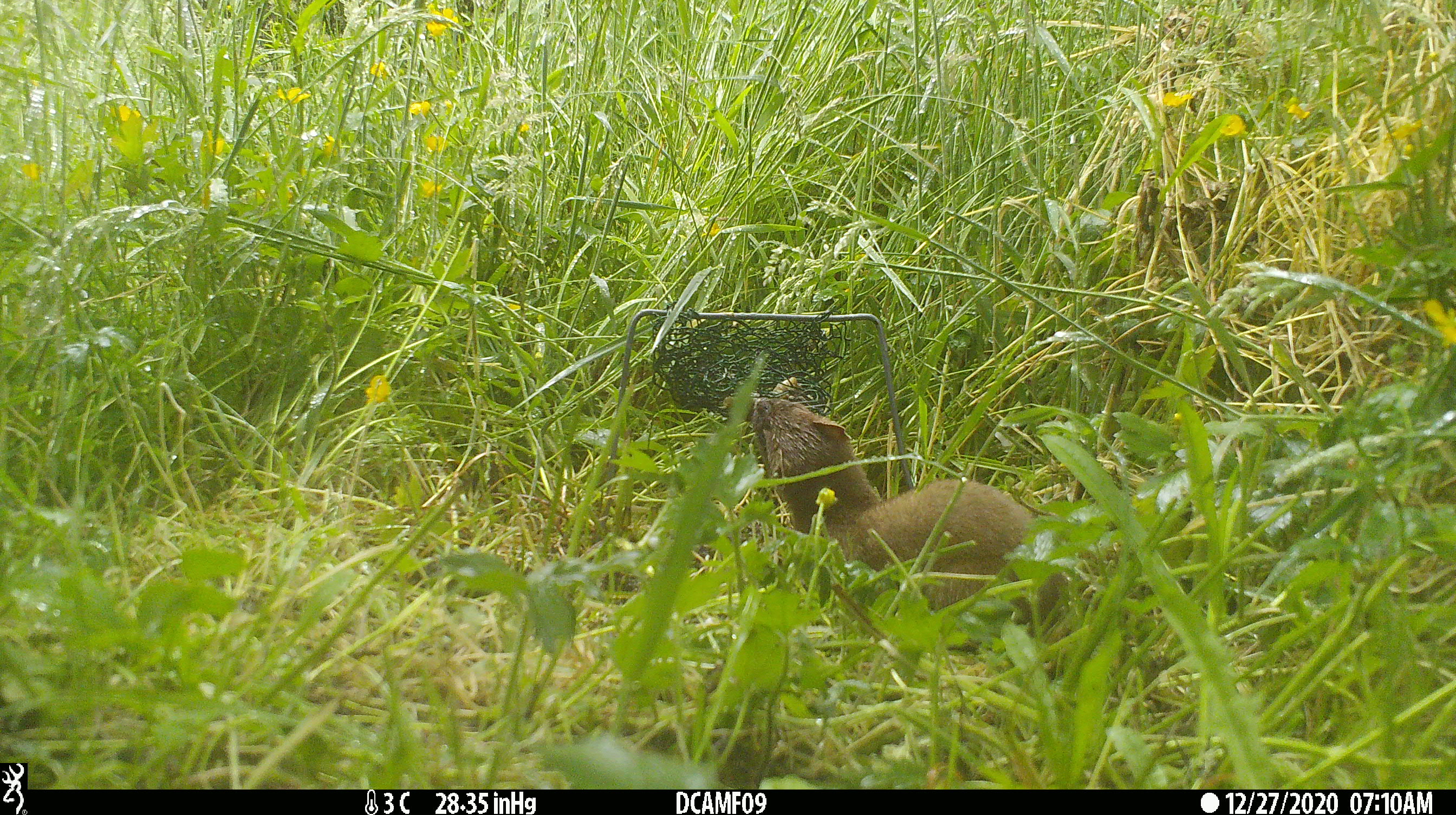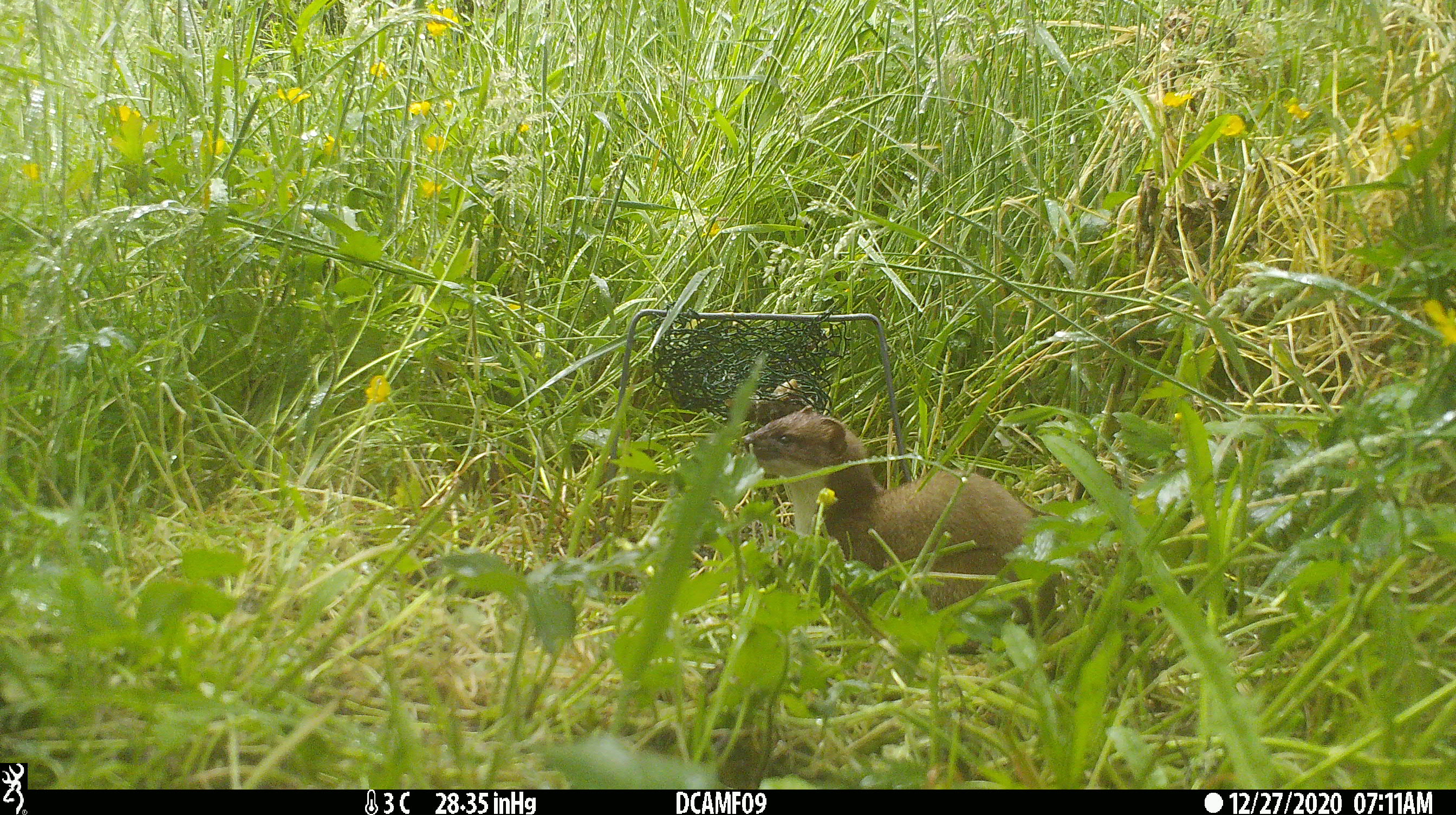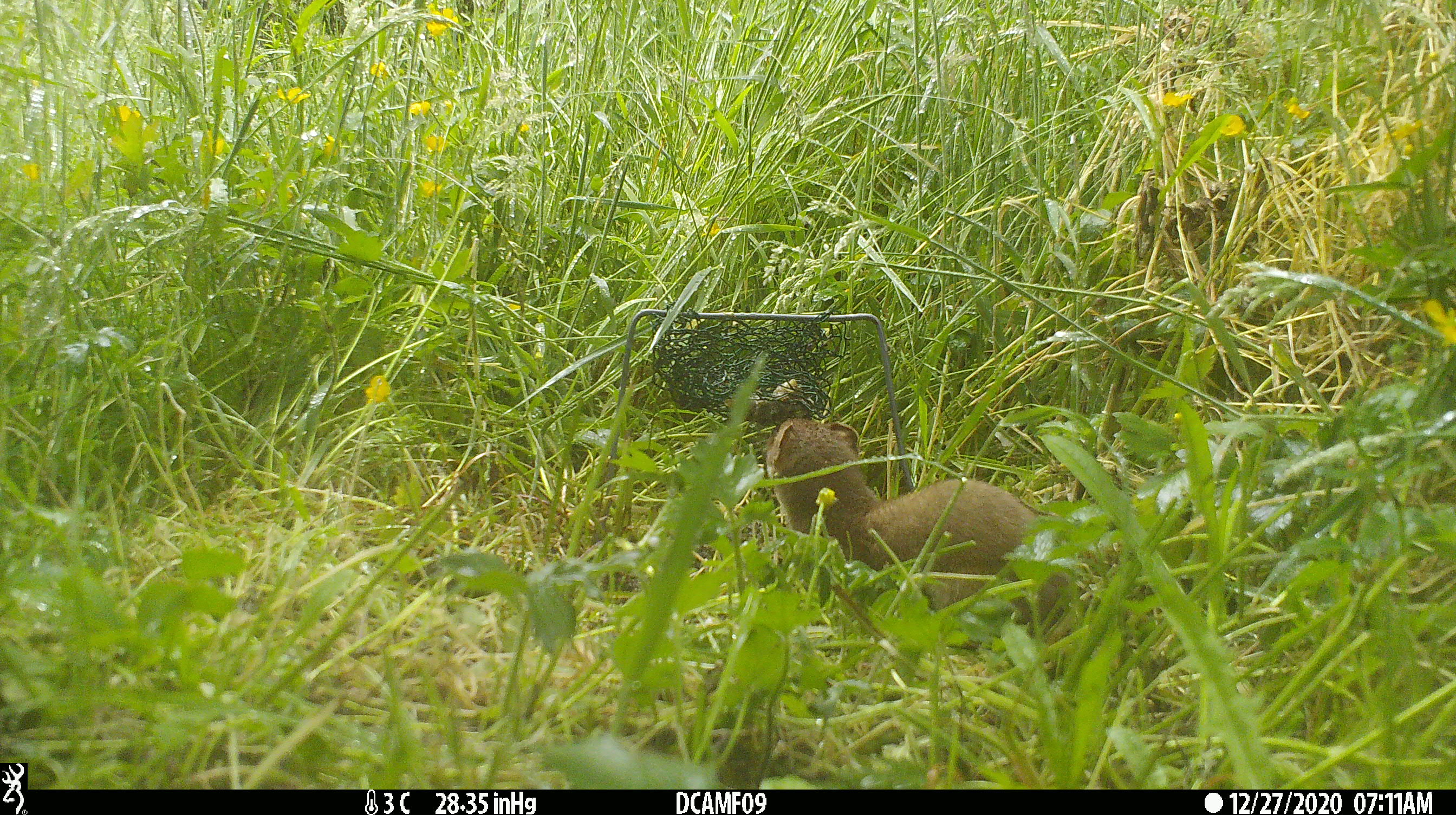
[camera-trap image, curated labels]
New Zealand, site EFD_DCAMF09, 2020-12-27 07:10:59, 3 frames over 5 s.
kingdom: Animalia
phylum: Chordata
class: Mammalia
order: Carnivora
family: Mustelidae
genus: Mustela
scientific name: Mustela erminea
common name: stoat